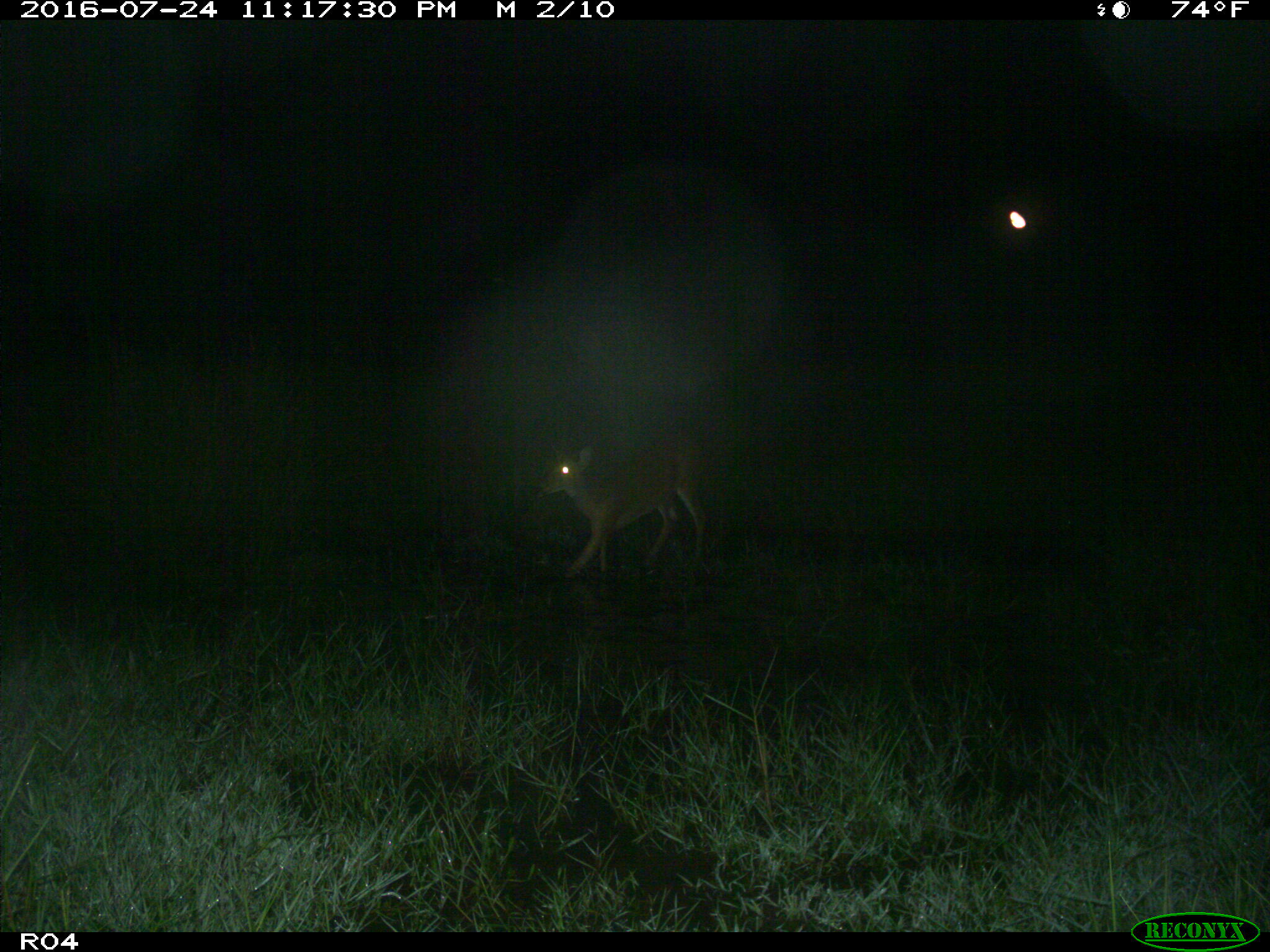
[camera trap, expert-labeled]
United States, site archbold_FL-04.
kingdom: Animalia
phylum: Chordata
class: Mammalia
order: Artiodactyla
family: Cervidae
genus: Odocoileus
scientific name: Odocoileus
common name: deer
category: unidentified deer